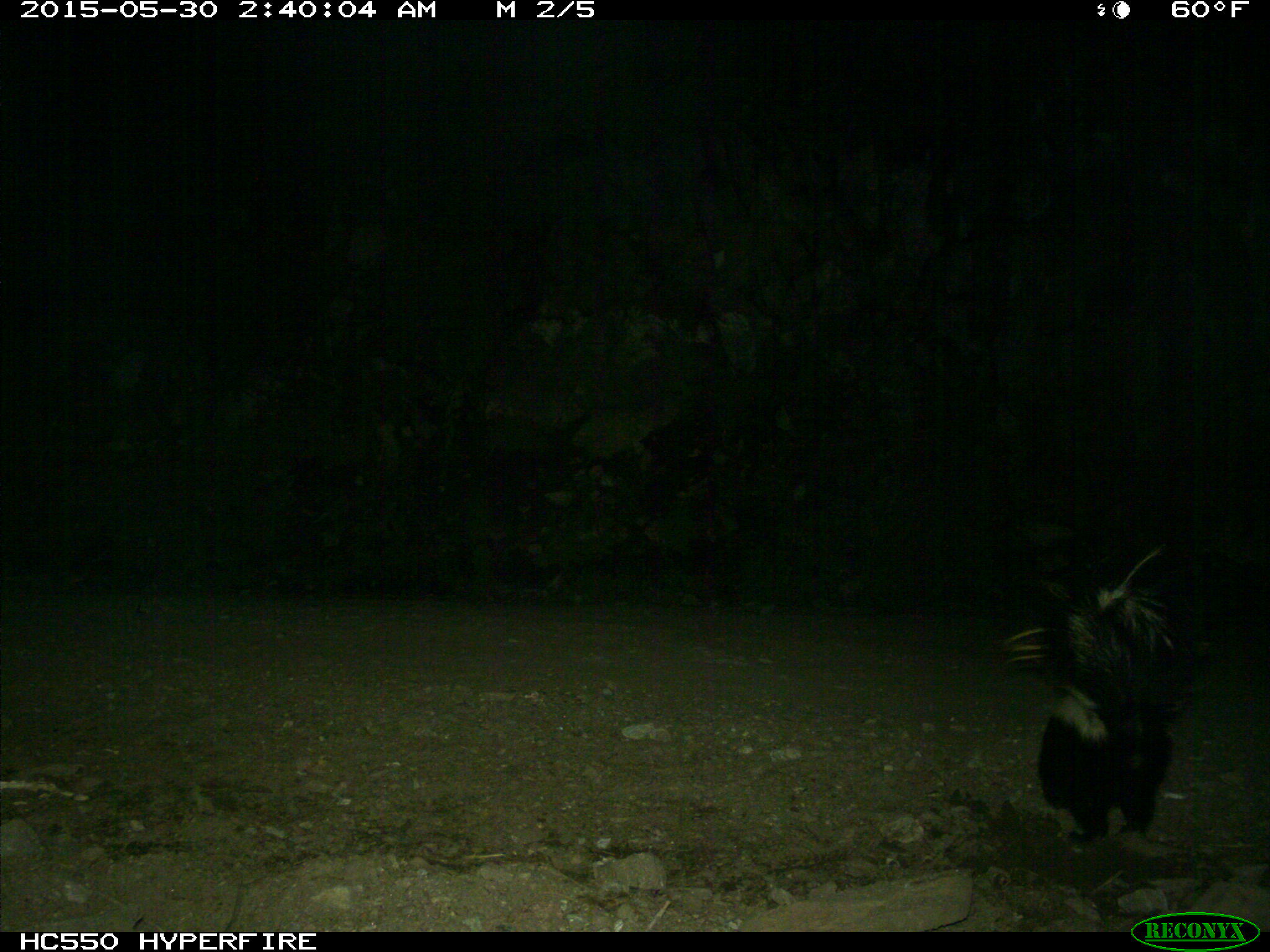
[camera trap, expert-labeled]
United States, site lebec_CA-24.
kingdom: Animalia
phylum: Chordata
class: Mammalia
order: Carnivora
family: Mephitidae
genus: Mephitis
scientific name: Mephitis mephitis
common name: striped skunk